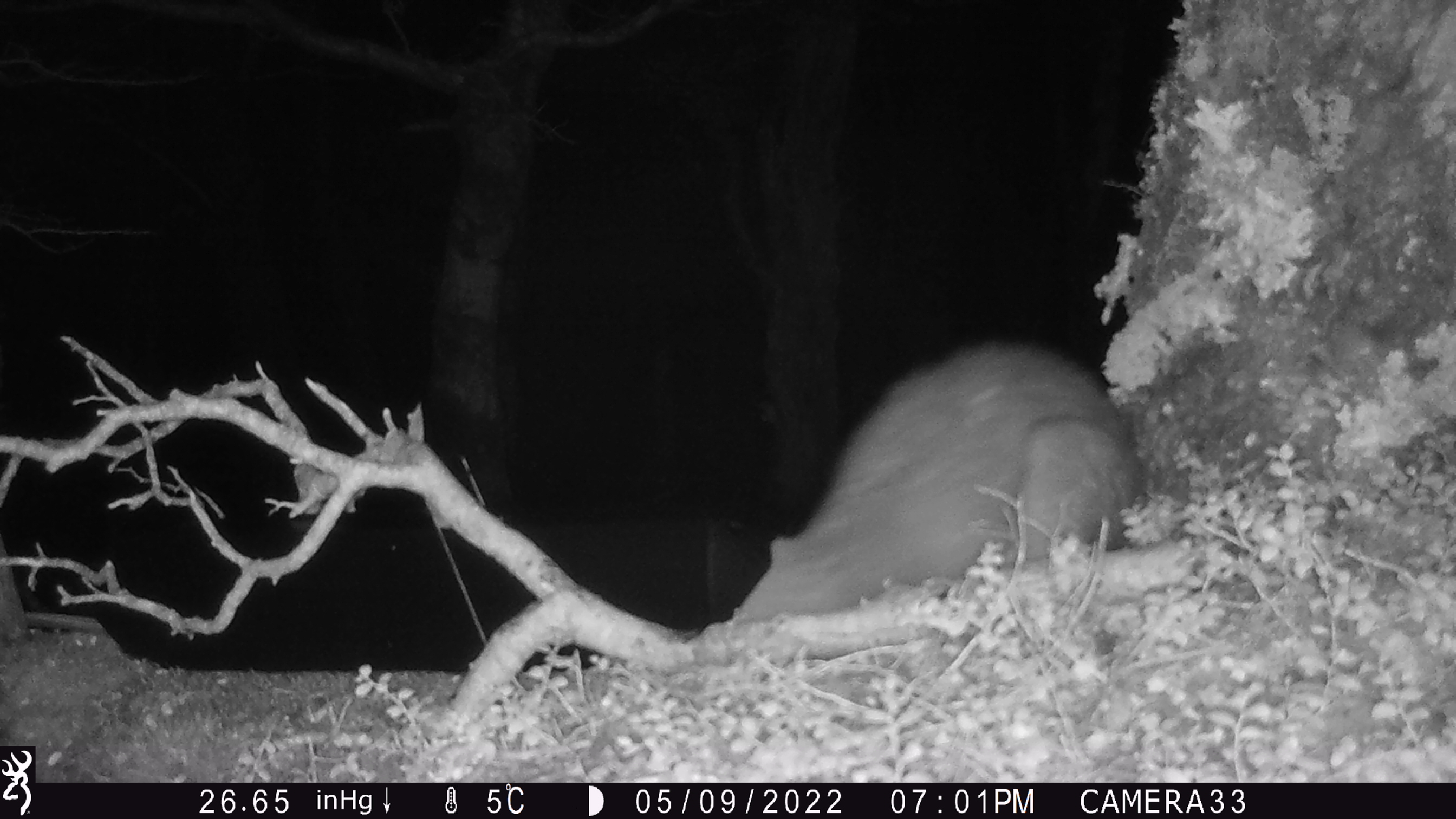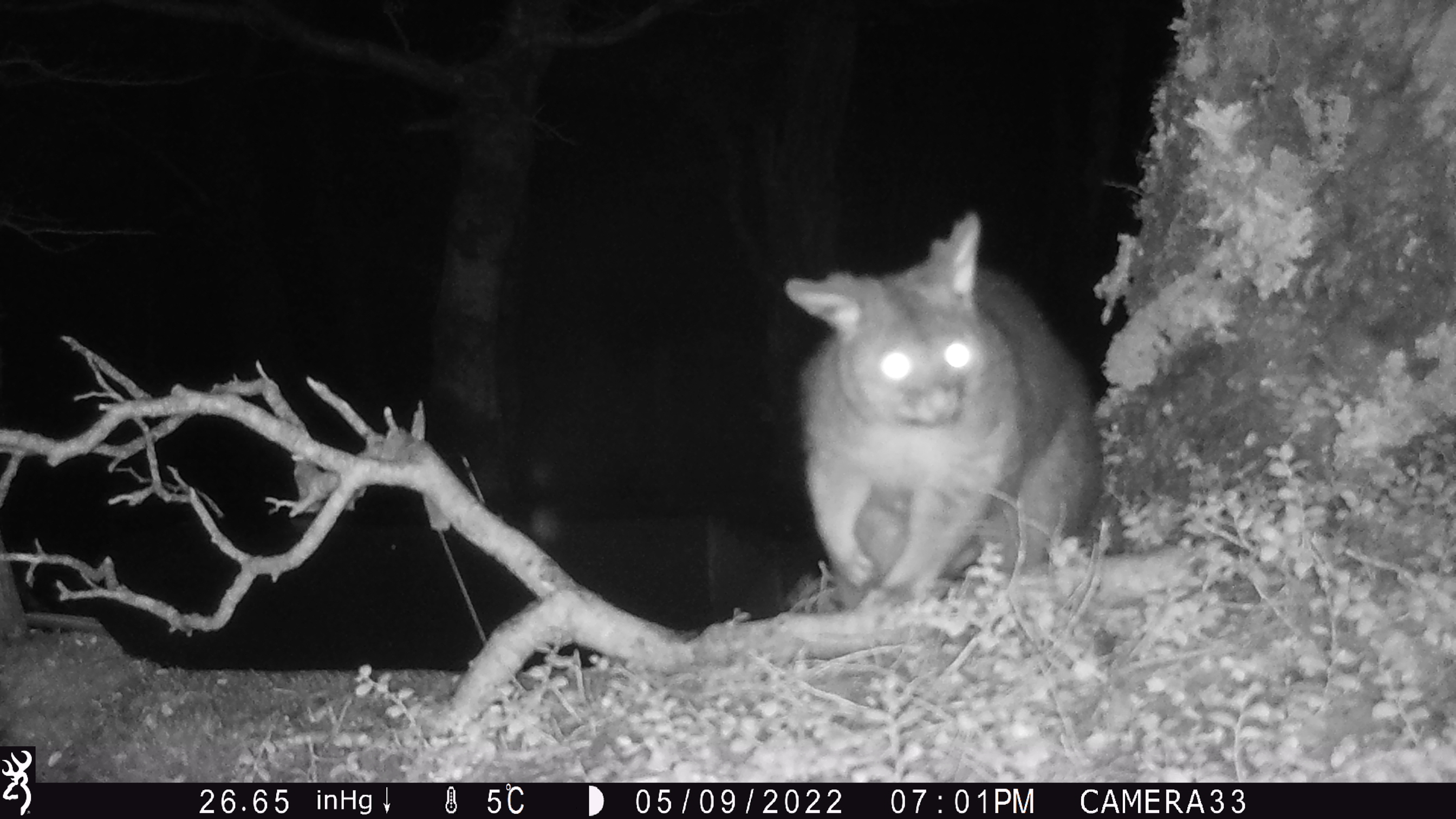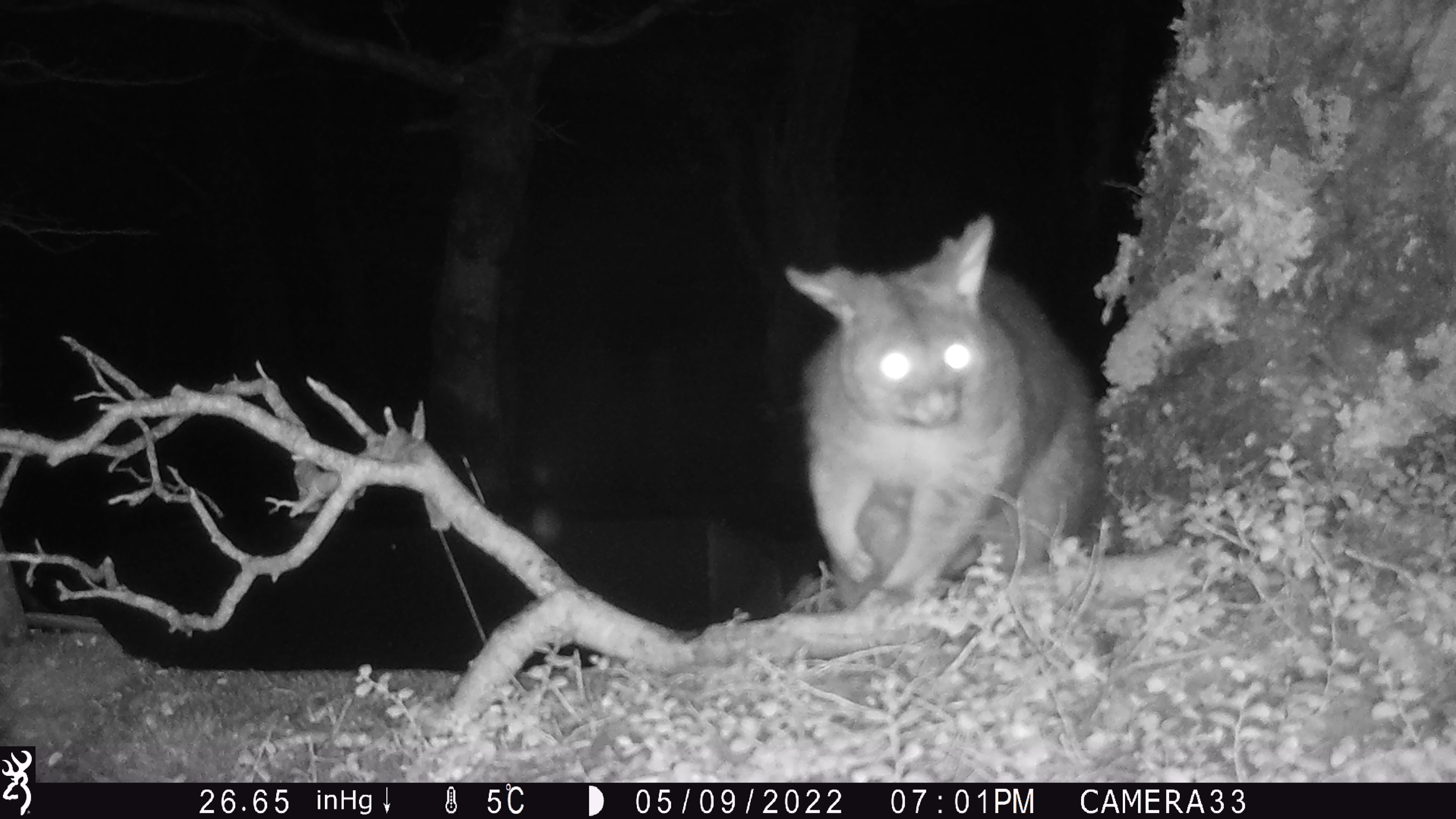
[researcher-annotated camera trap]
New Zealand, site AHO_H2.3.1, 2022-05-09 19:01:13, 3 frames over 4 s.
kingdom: Animalia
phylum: Chordata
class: Mammalia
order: Diprotodontia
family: Phalangeridae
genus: Trichosurus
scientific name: Trichosurus vulpecula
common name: common brushtail possum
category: possum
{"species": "possum (common brushtail possum) (Trichosurus vulpecula)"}